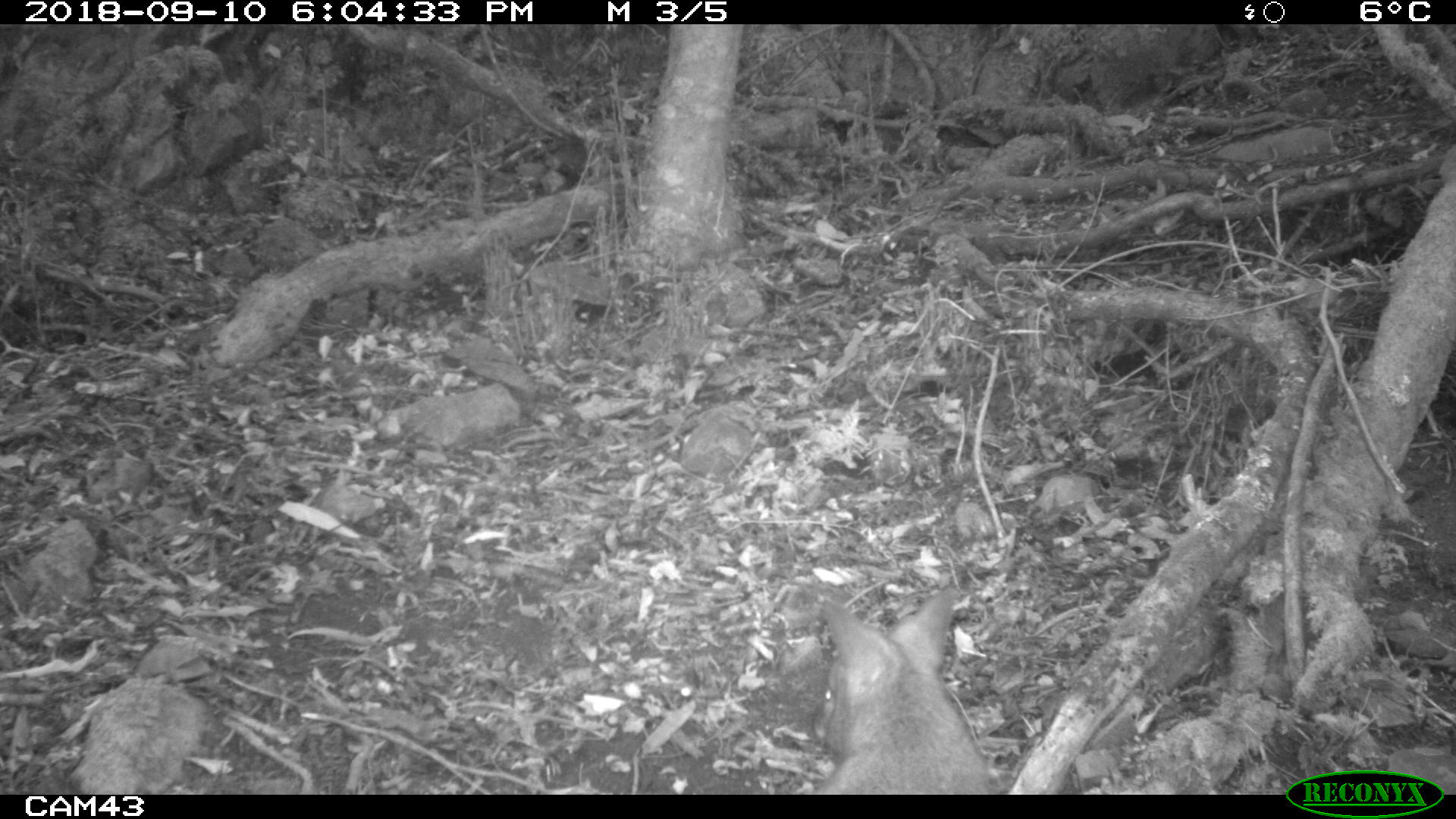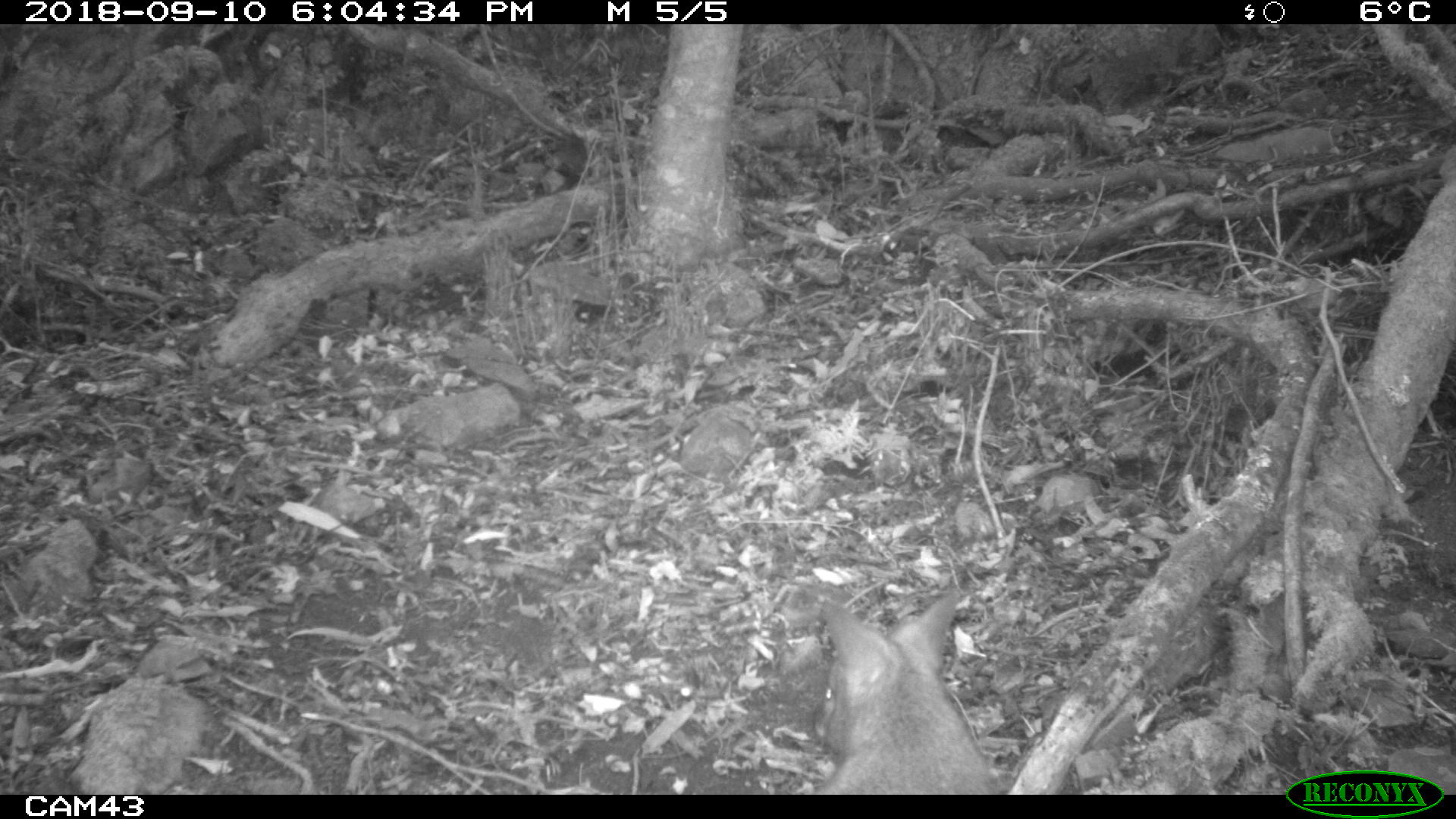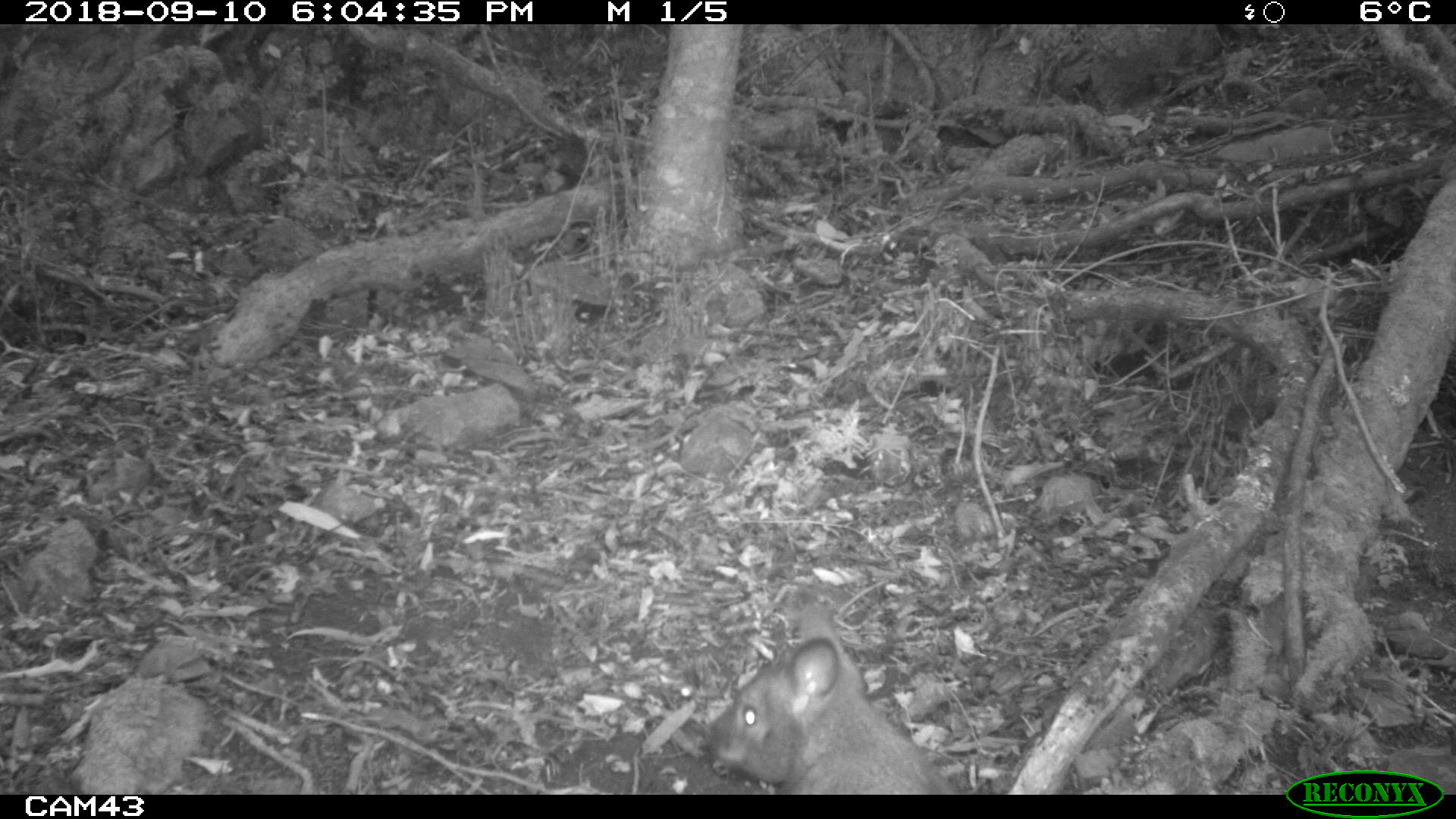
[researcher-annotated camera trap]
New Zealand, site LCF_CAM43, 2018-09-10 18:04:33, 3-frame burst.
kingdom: Animalia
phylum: Chordata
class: Mammalia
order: Diprotodontia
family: Macropodidae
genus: Notamacropus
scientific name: Notamacropus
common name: wallaby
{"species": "wallaby (Notamacropus)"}